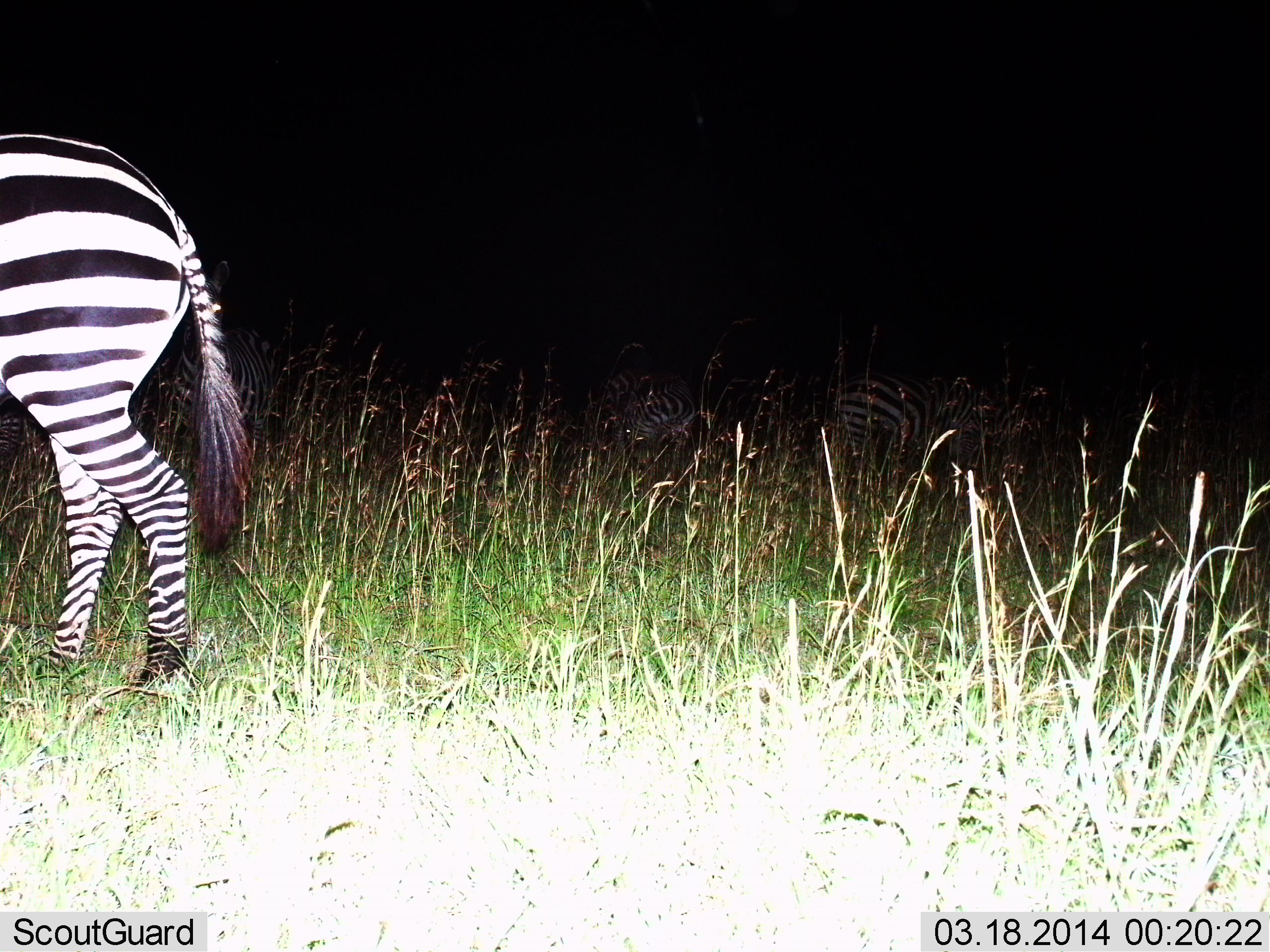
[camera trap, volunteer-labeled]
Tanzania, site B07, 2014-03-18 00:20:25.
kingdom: Animalia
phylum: Chordata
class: Mammalia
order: Perissodactyla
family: Equidae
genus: Equus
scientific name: Equus quagga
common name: plains zebra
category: zebra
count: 4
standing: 80%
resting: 10%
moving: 10%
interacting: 0%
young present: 0%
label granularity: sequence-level